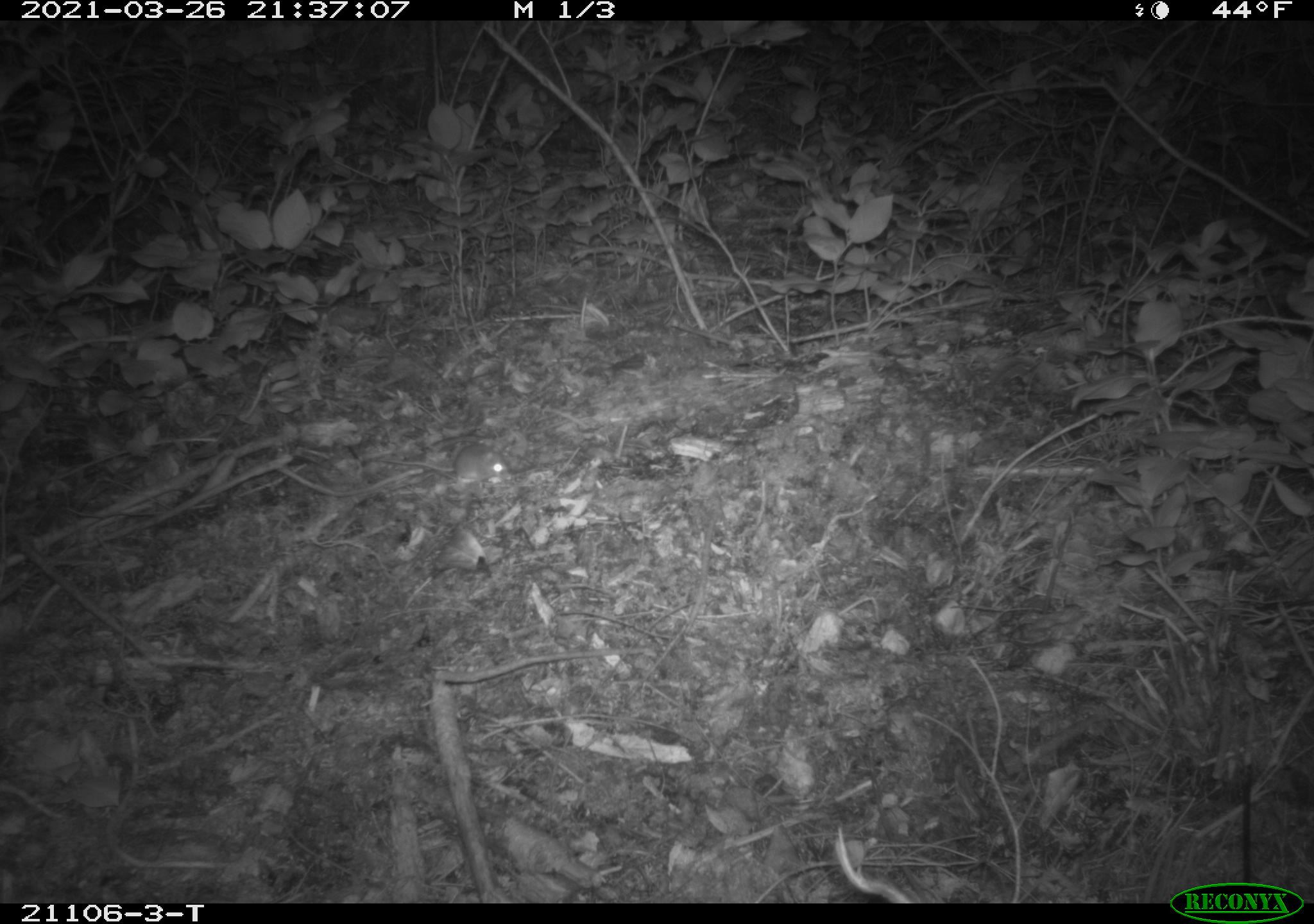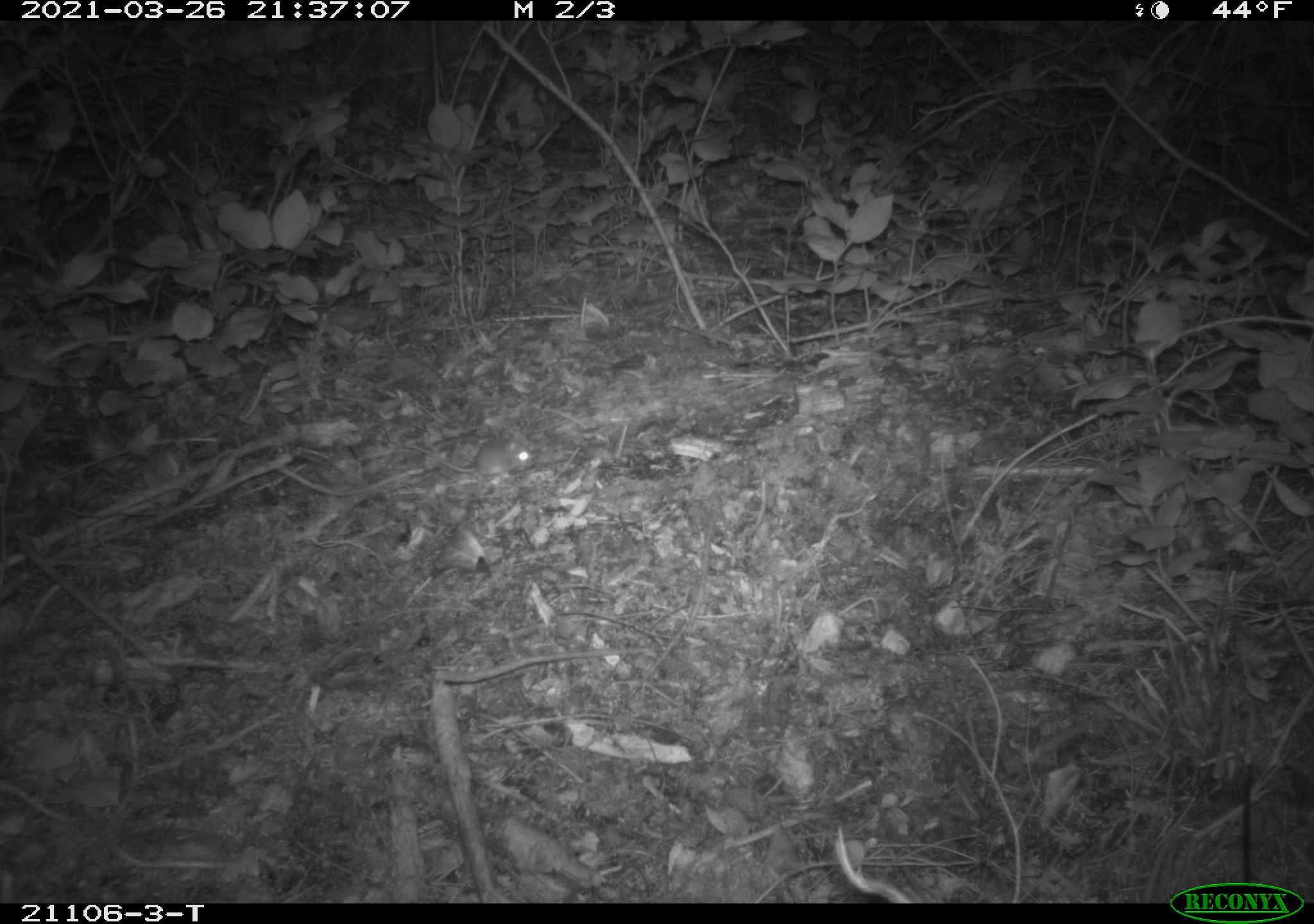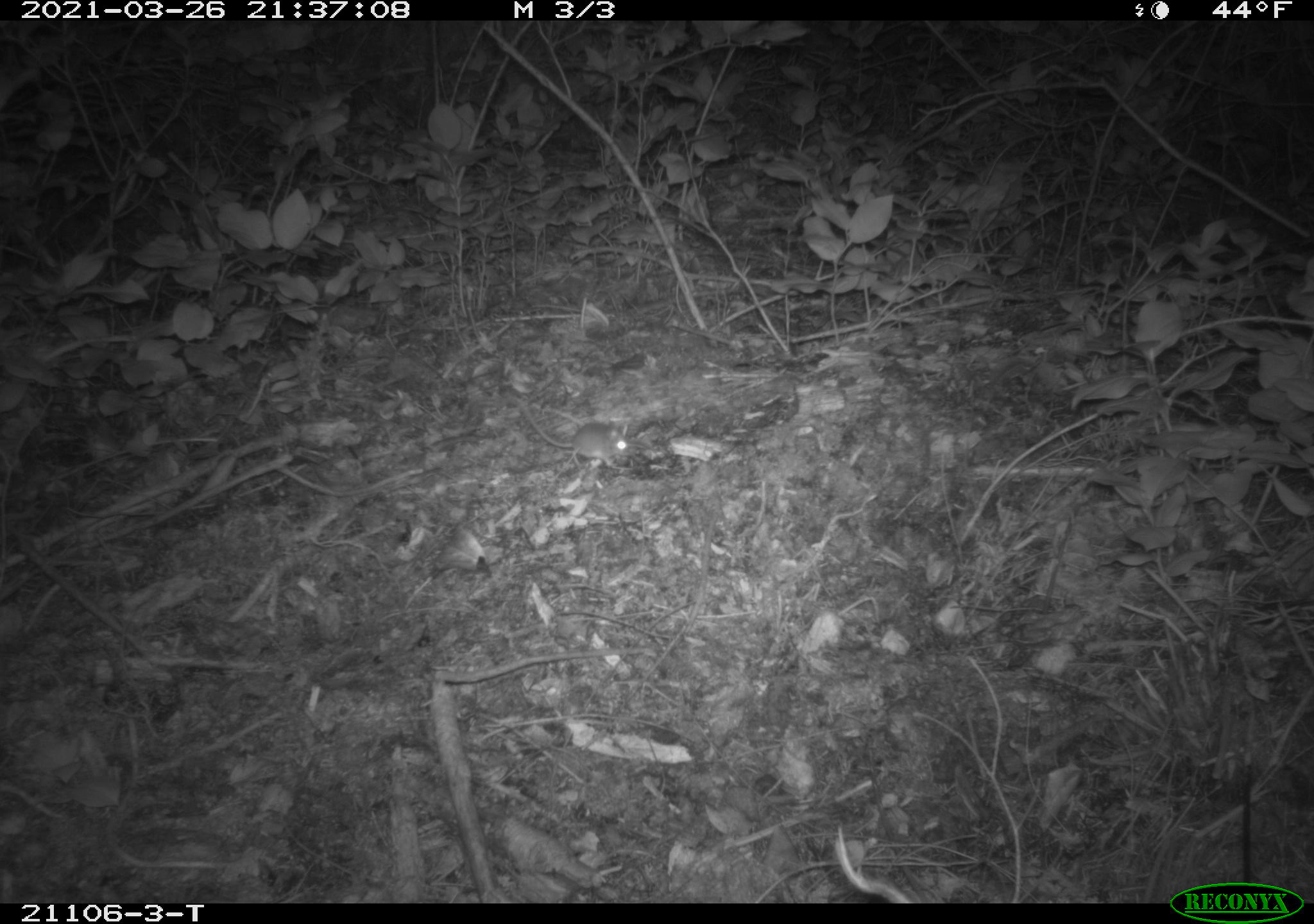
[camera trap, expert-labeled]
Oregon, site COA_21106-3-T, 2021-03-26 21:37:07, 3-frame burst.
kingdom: Animalia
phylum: Chordata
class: Mammalia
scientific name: Mammalia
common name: small mammal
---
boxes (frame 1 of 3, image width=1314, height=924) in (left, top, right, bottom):
small mammal: (341, 414, 543, 519)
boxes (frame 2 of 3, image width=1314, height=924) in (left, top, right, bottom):
small mammal: (367, 388, 558, 521)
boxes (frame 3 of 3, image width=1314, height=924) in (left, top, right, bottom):
small mammal: (490, 366, 657, 481)